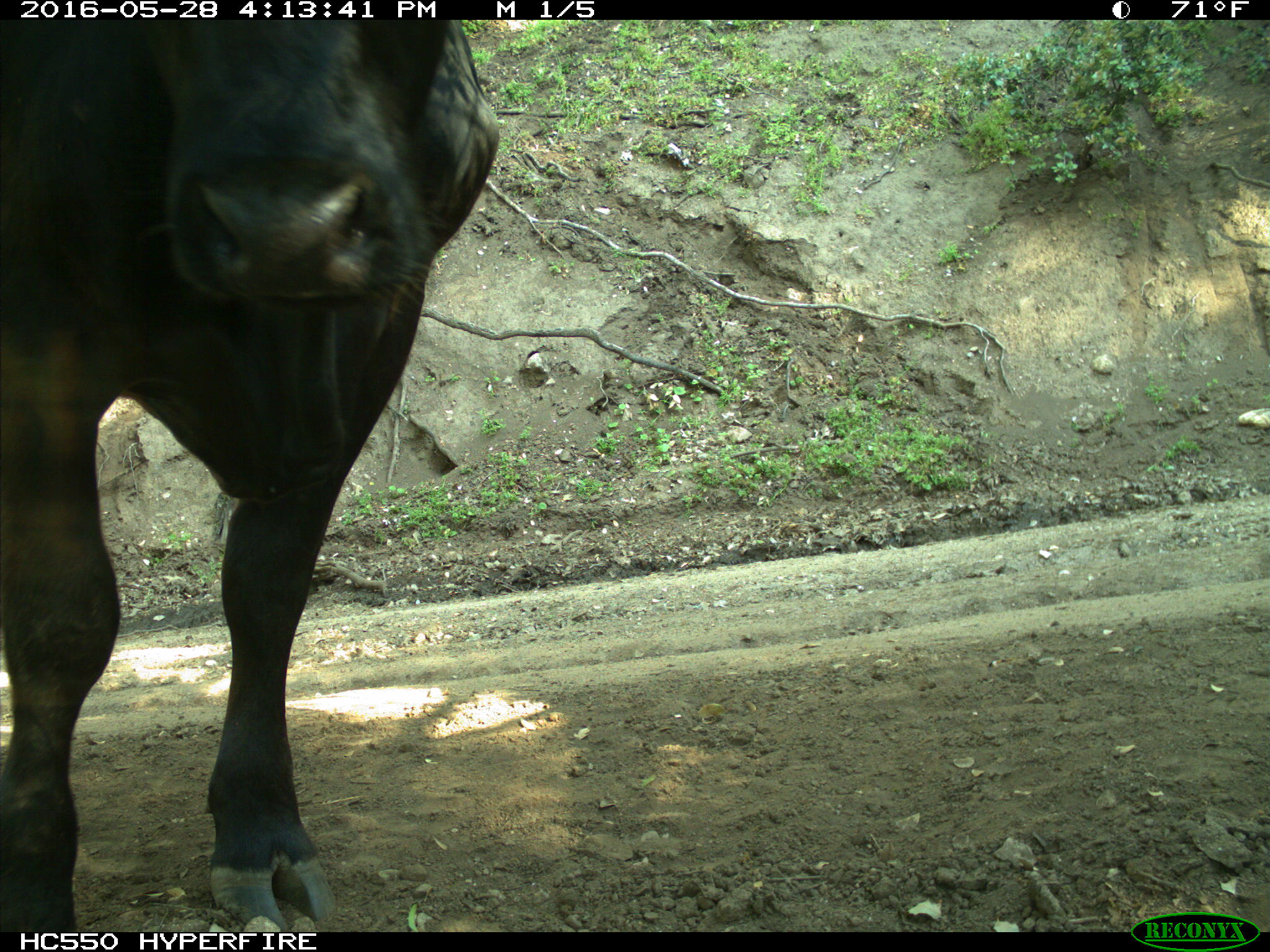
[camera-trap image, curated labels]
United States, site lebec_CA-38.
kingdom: Animalia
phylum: Chordata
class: Mammalia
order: Artiodactyla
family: Bovidae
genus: Bos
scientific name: Bos taurus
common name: domestic cow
Bos taurus (domestic cow).